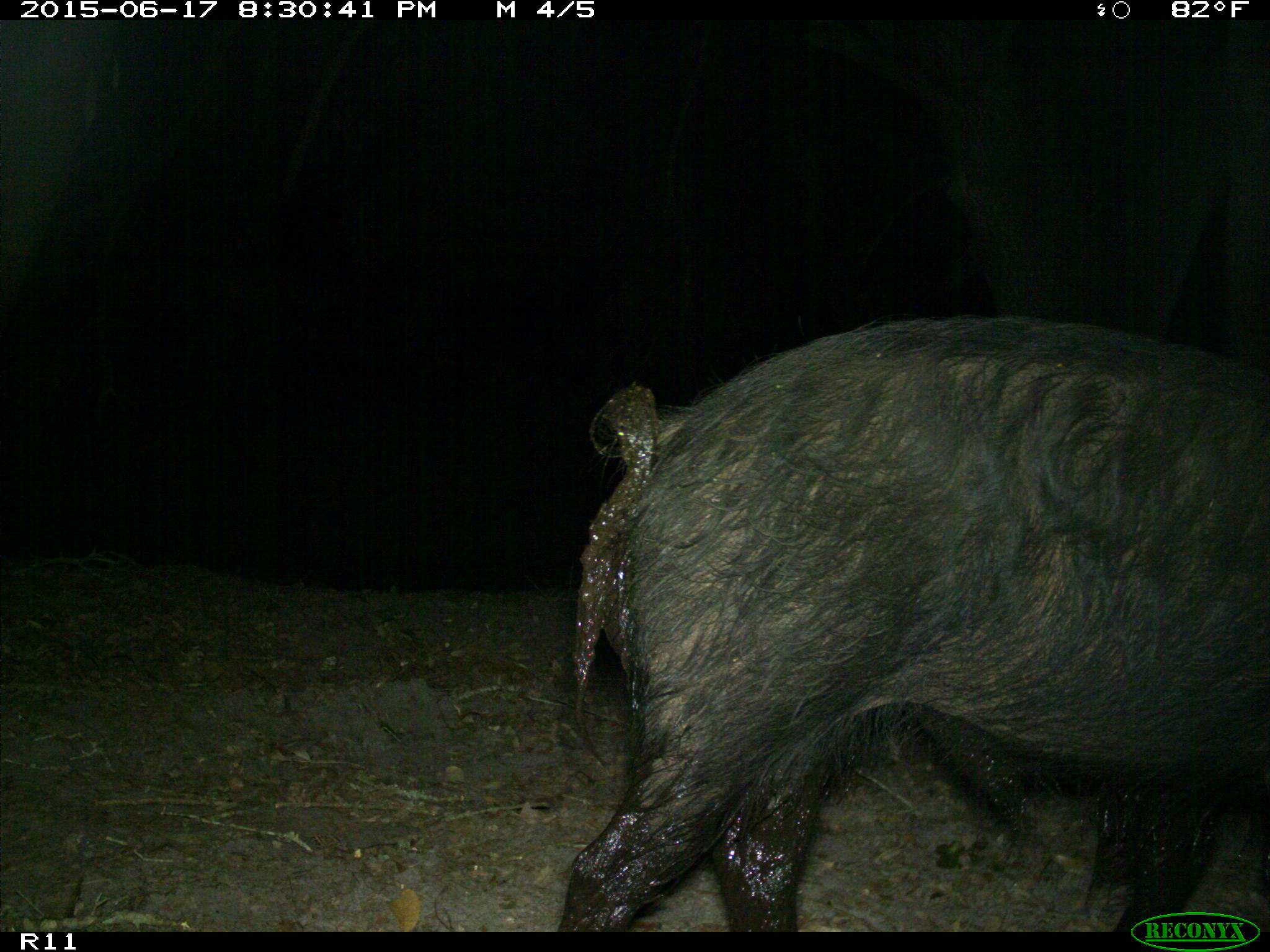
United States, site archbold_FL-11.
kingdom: Animalia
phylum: Chordata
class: Mammalia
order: Artiodactyla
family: Suidae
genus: Sus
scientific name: Sus scrofa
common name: wild boar